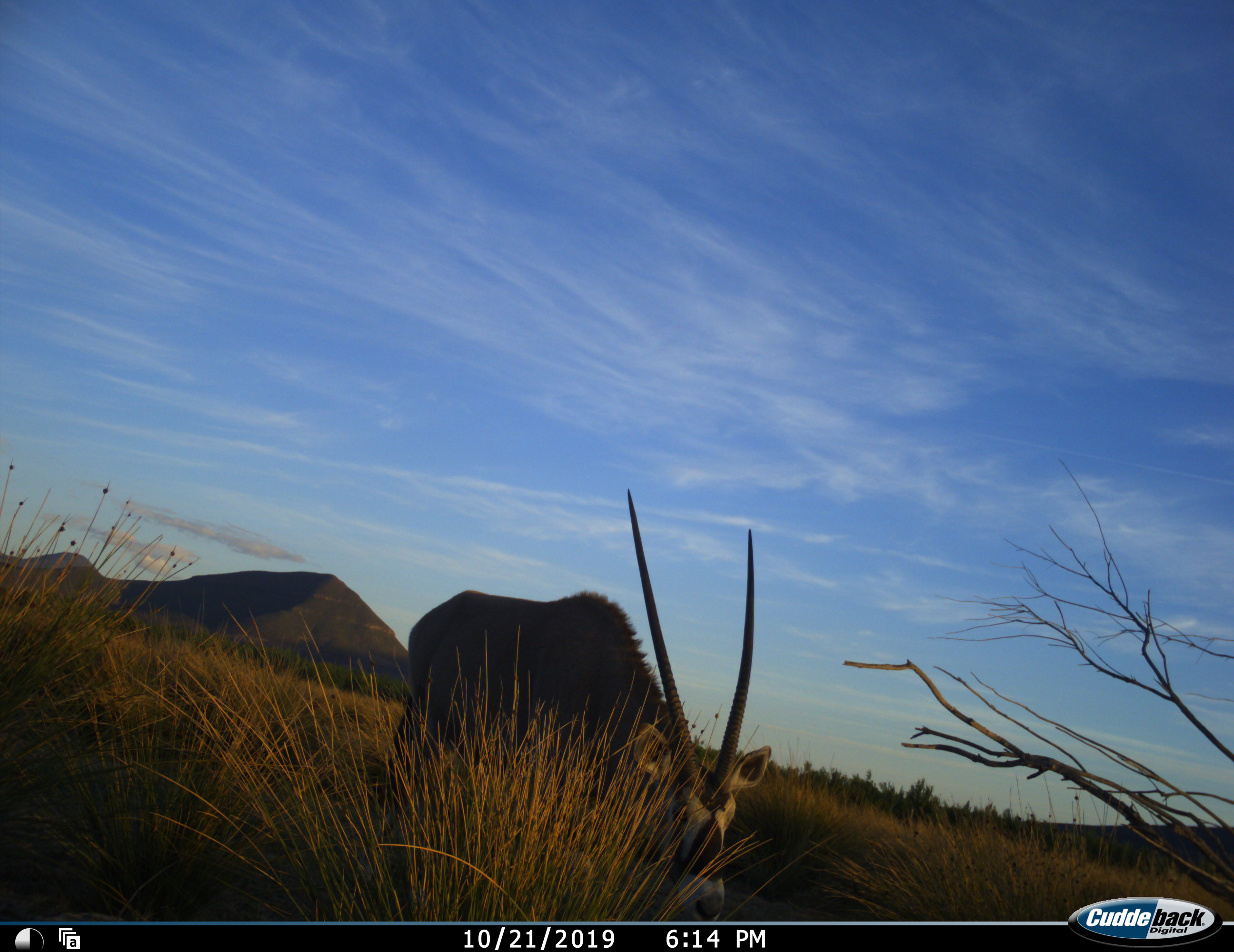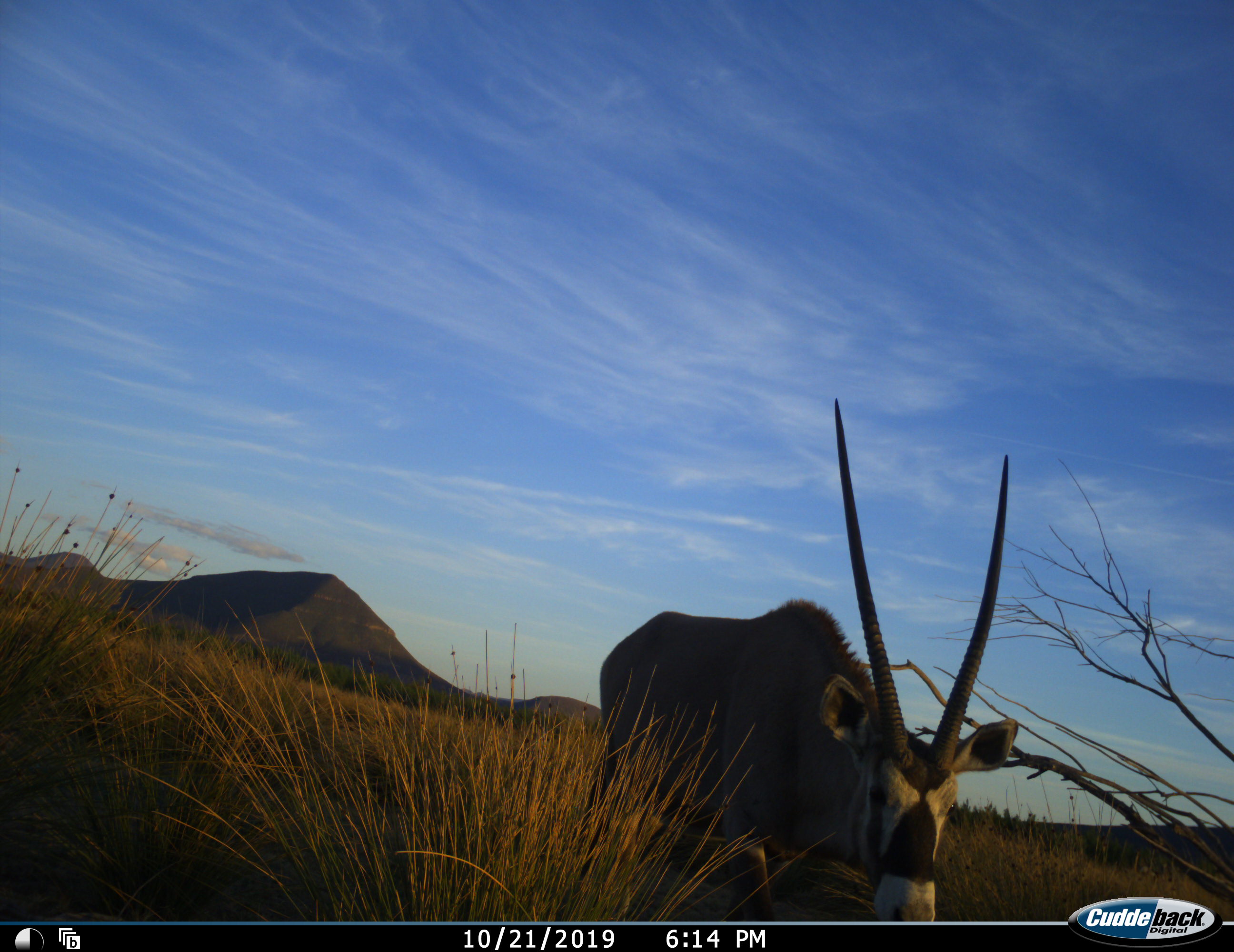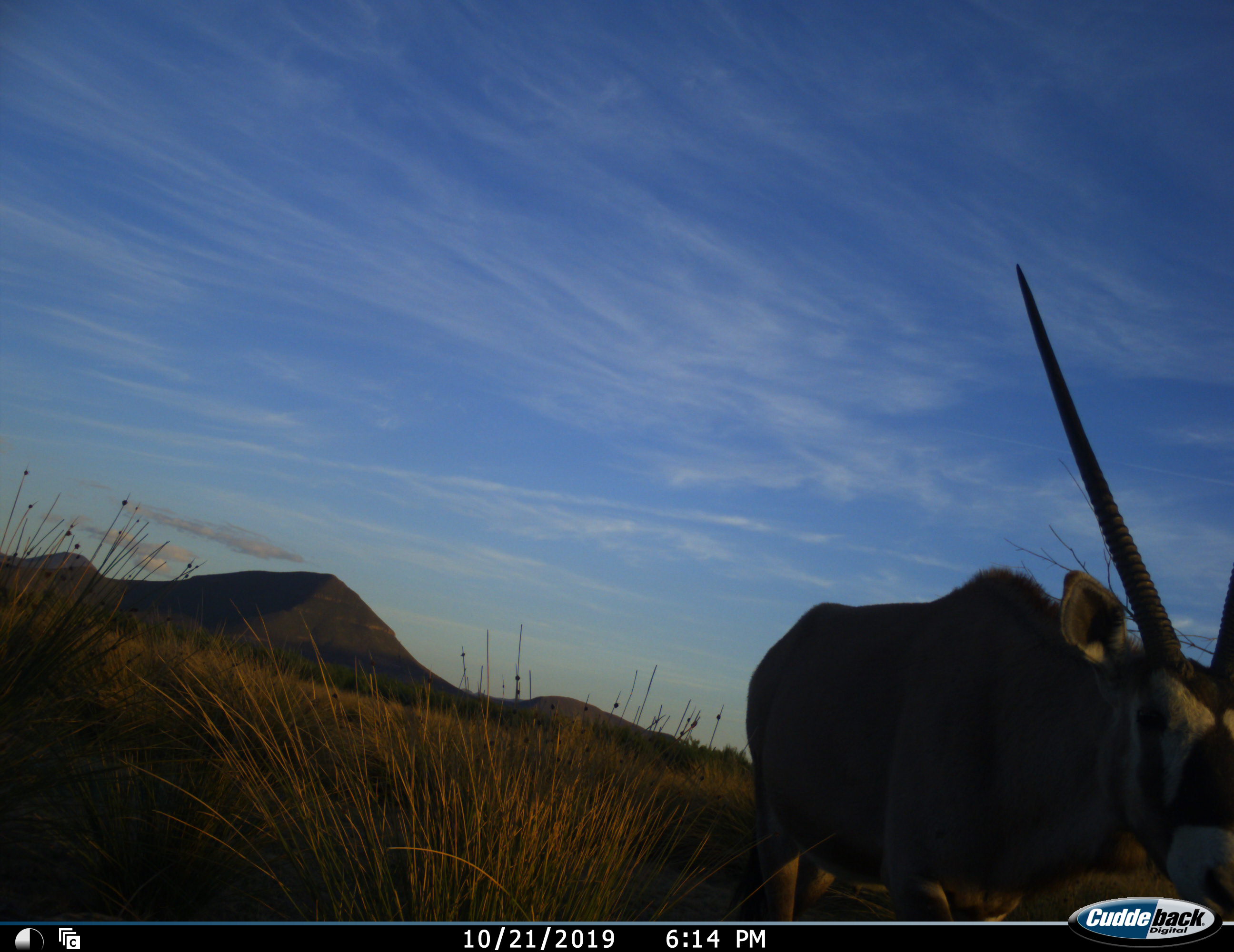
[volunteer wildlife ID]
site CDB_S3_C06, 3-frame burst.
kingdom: Animalia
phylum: Chordata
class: Mammalia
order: Artiodactyla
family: Bovidae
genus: Oryx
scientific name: Oryx gazella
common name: gemsbok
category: oryx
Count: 1.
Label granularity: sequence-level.